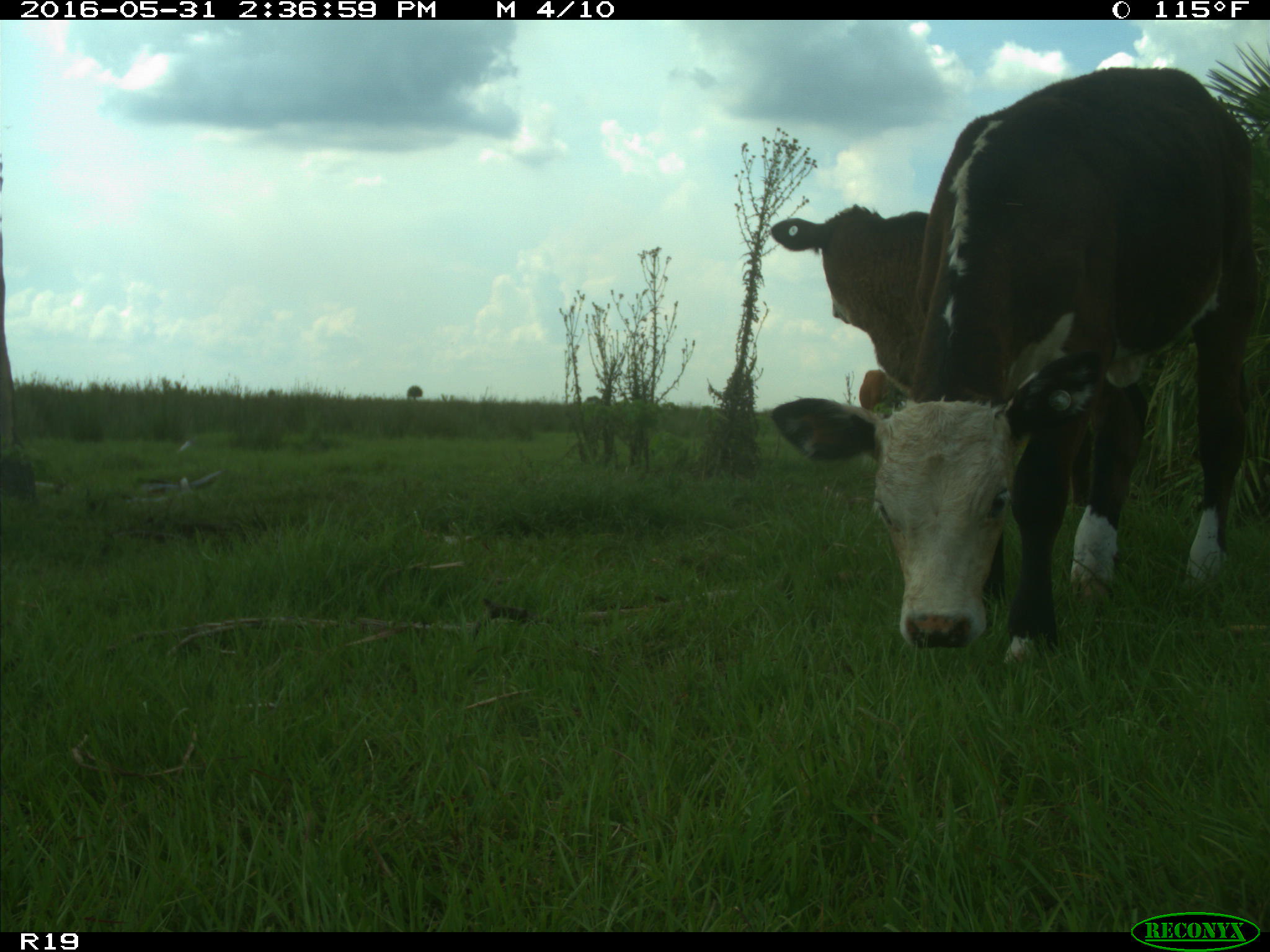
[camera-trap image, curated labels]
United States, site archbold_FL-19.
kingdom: Animalia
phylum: Chordata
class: Mammalia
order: Artiodactyla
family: Bovidae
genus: Bos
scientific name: Bos taurus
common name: domestic cow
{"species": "Bos taurus (domestic cow)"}